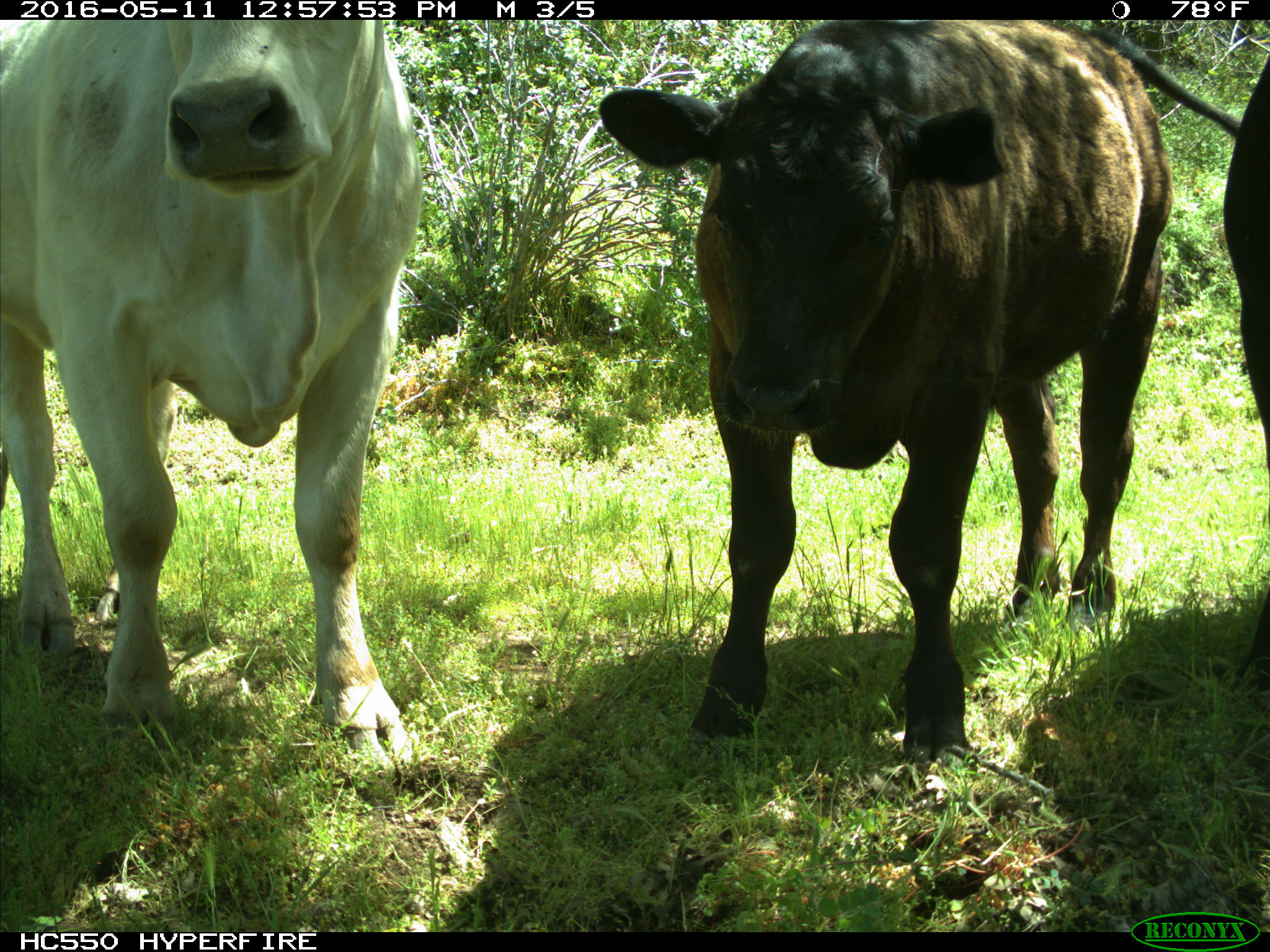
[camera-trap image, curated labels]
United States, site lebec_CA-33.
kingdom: Animalia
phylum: Chordata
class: Mammalia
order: Artiodactyla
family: Bovidae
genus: Bos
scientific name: Bos taurus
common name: domestic cow